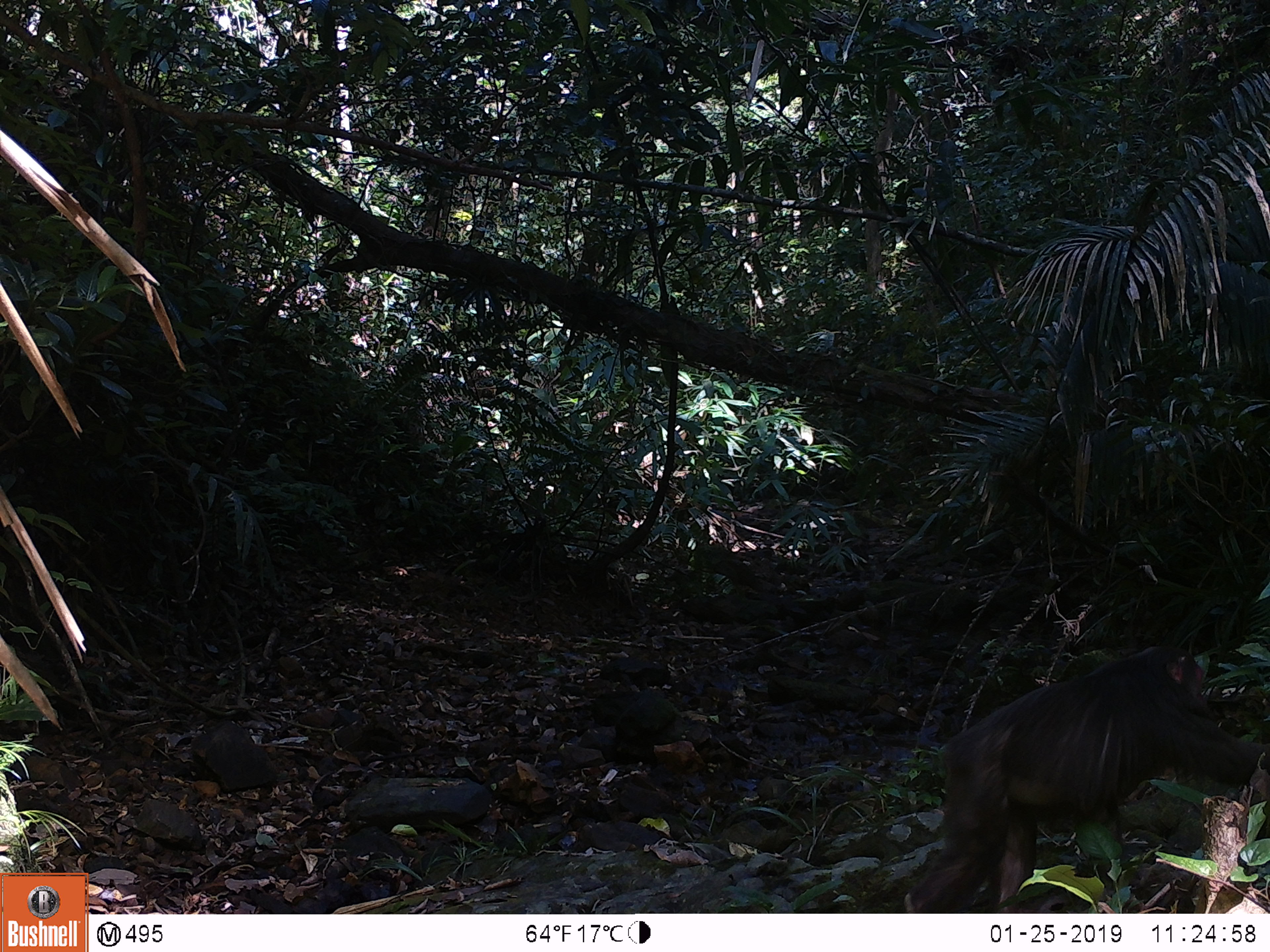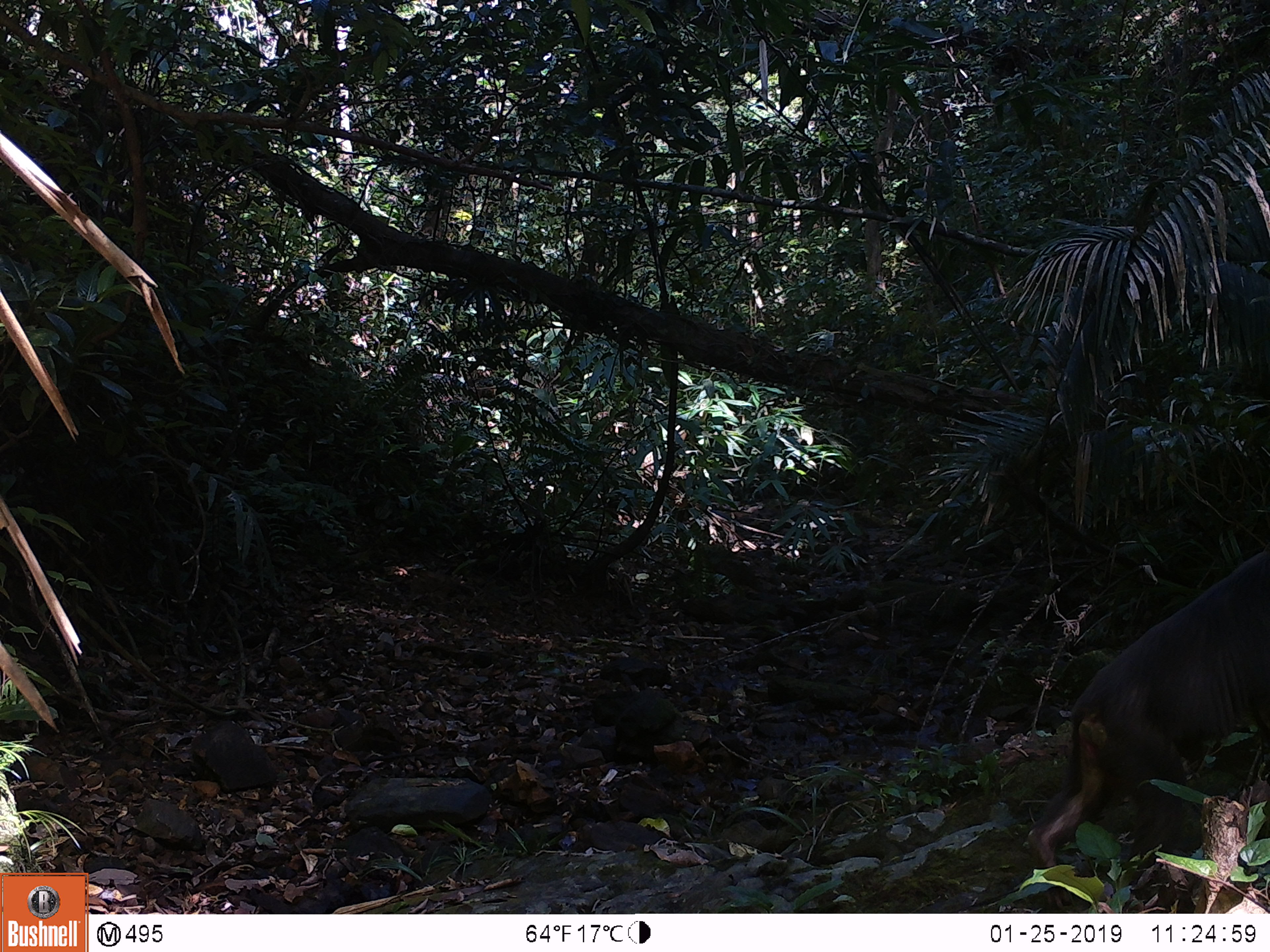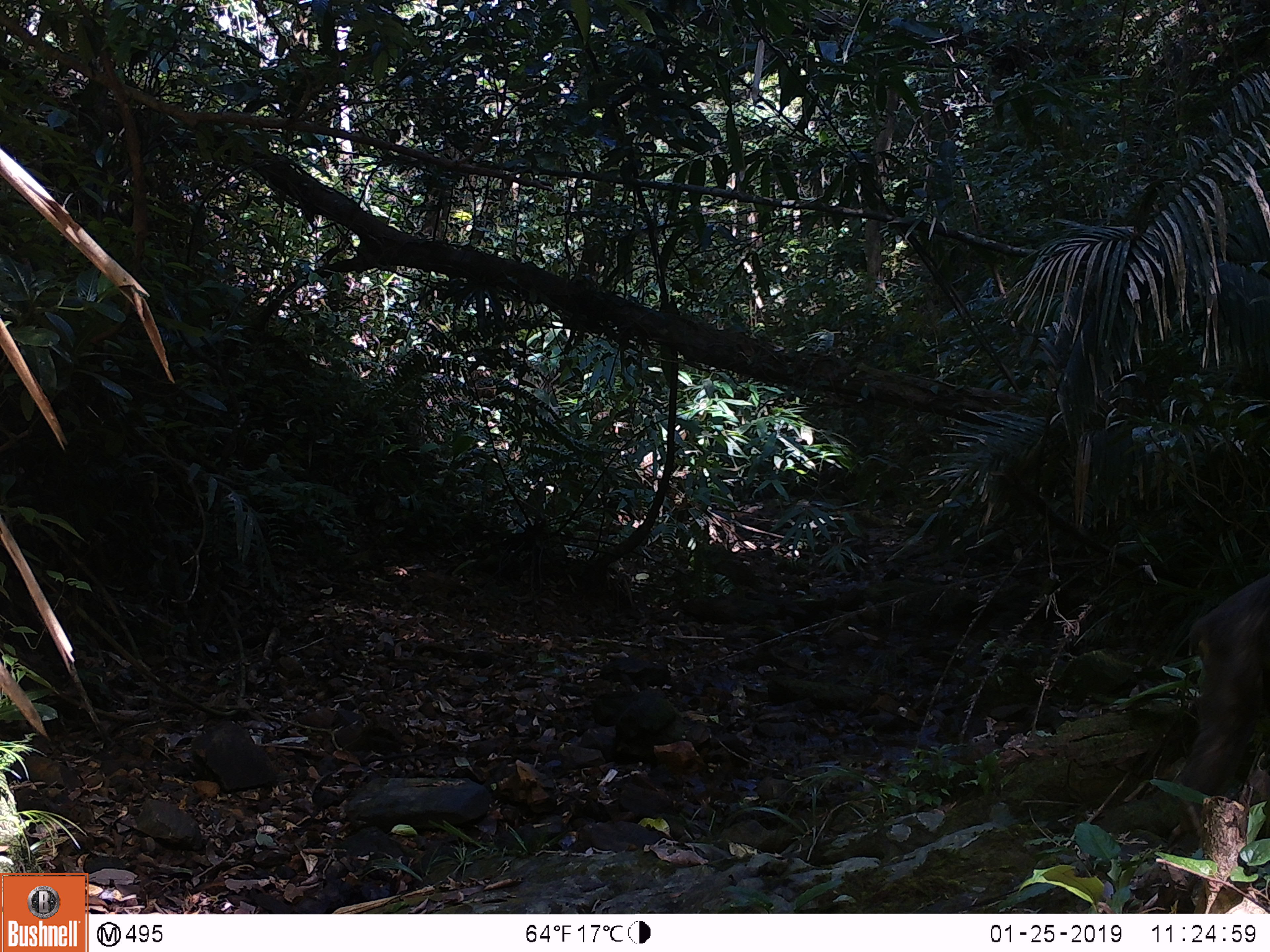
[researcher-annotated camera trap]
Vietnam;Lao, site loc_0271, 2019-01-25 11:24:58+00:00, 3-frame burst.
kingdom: Animalia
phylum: Chordata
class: Mammalia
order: Primates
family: Cercopithecidae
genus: Macaca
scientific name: Macaca arctoides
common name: stump-tailed macaque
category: stump tailed macaque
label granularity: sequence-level